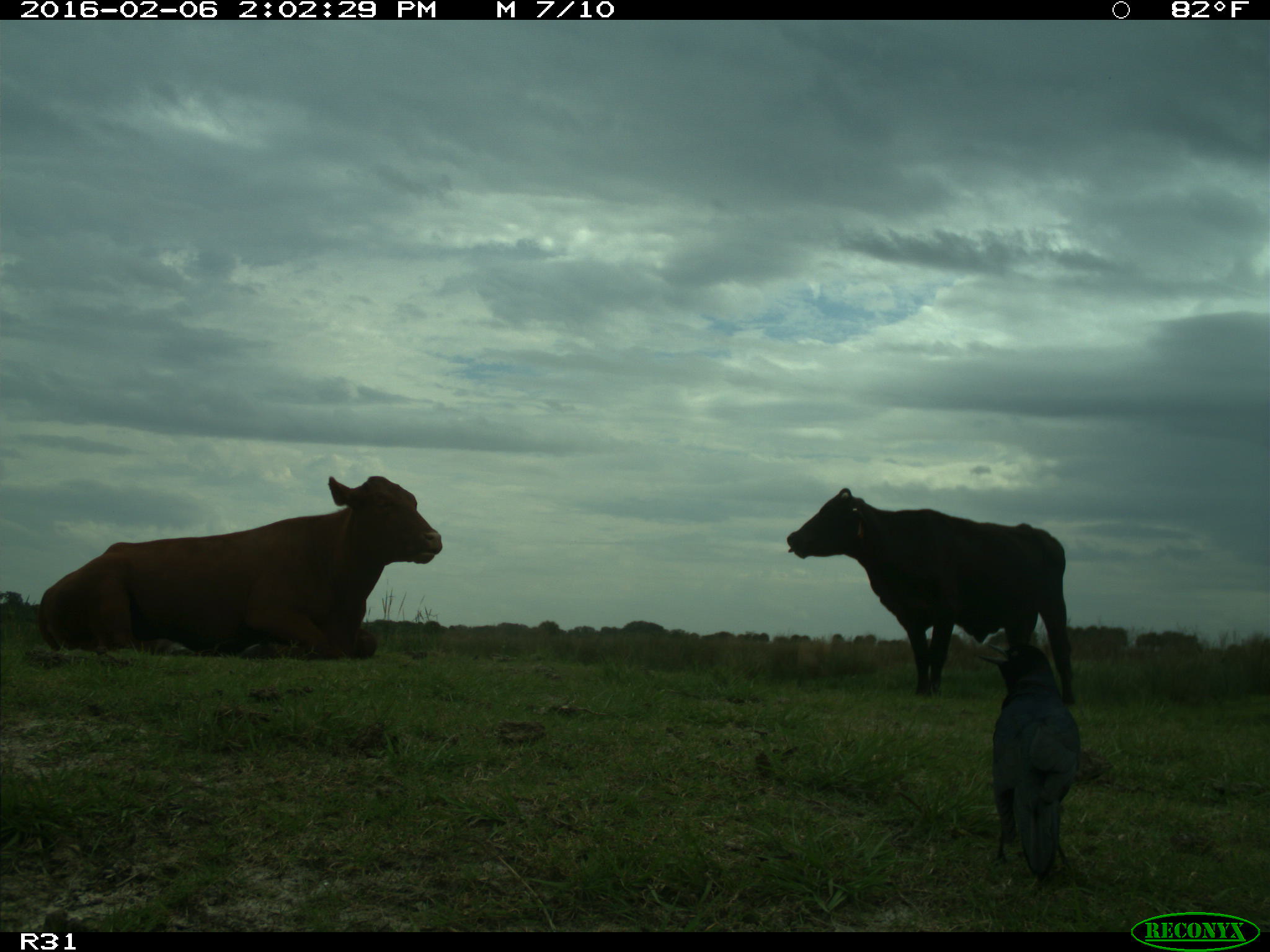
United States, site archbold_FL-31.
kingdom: Animalia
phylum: Chordata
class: Mammalia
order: Artiodactyla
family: Bovidae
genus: Bos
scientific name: Bos taurus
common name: domestic cow